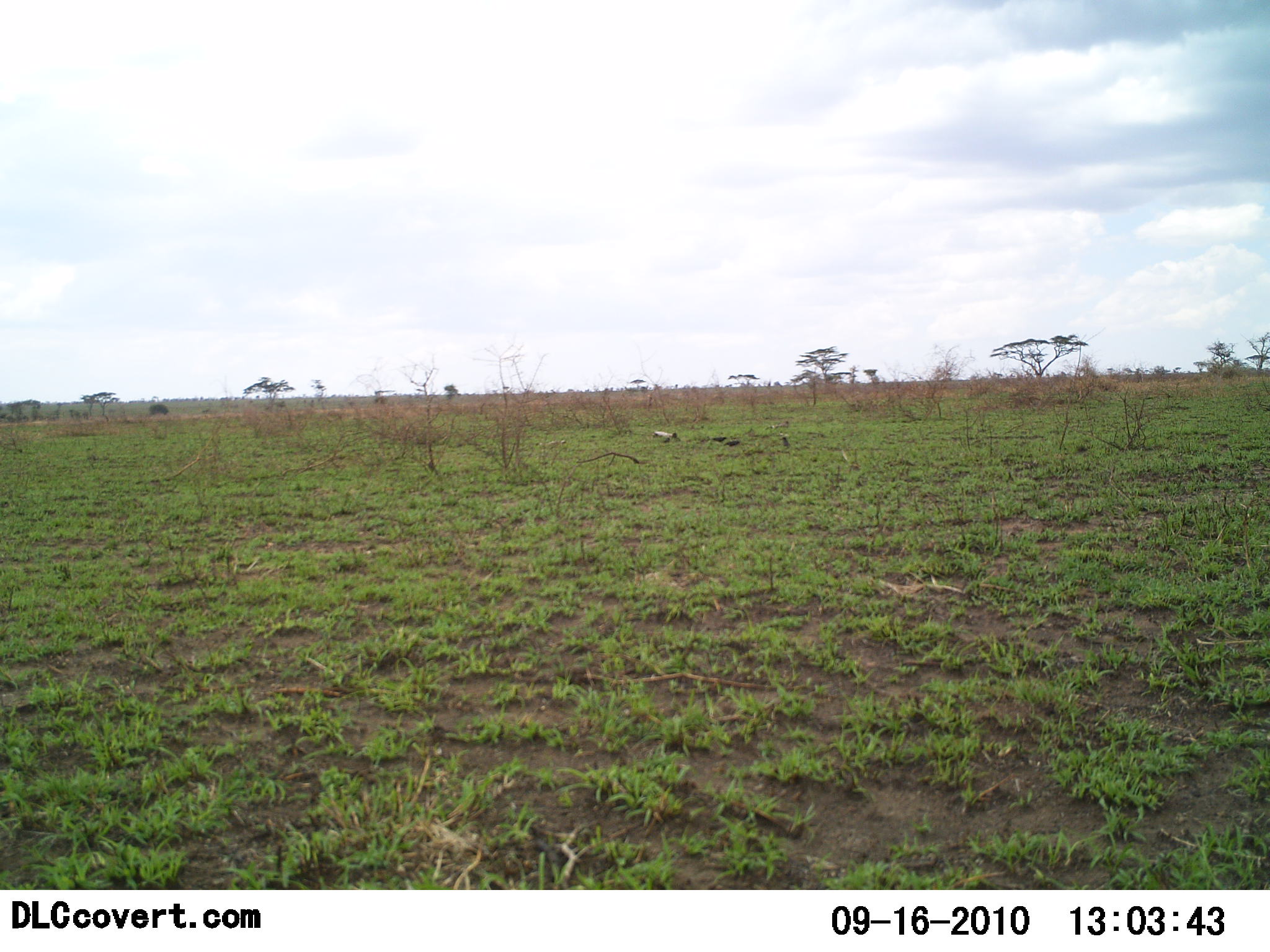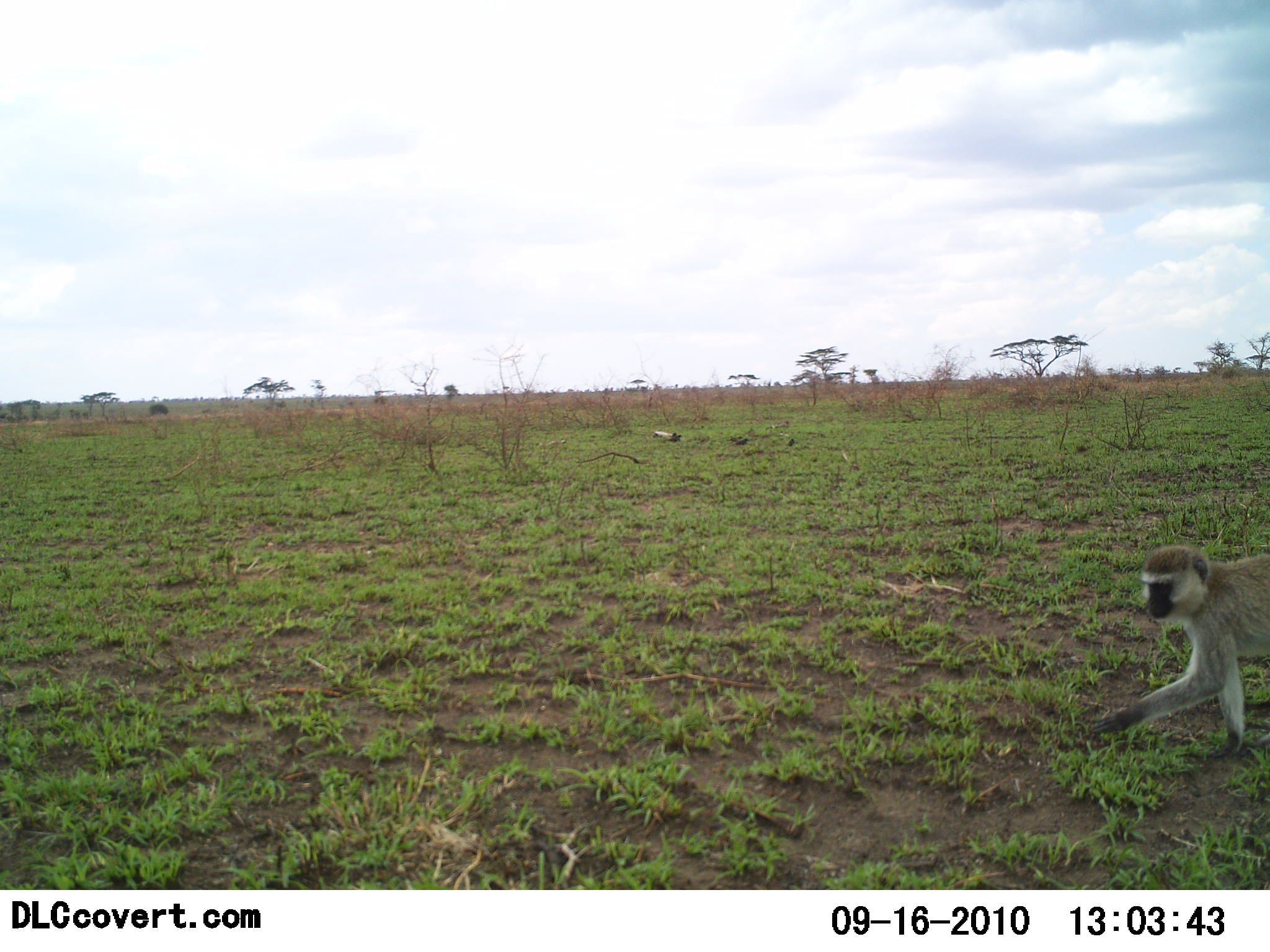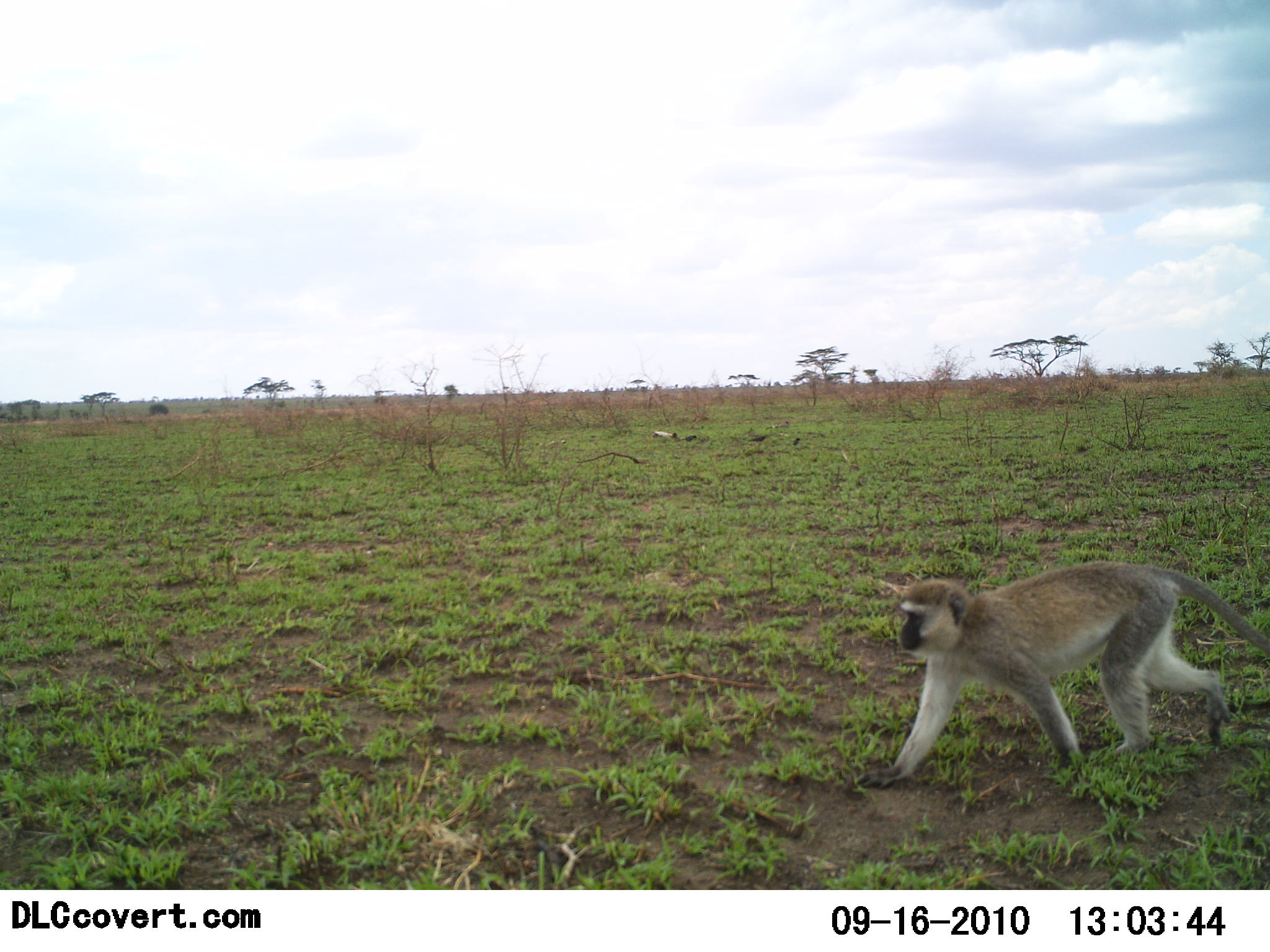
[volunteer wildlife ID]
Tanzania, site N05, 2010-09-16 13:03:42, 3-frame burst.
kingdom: Animalia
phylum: Chordata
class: Mammalia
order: Primates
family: Cercopithecidae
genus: Chlorocebus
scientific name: Chlorocebus pygerythrus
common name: vervet monkey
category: monkeyvervet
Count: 1.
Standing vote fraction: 5%.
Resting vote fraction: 0%.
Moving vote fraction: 100%.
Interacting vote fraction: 0%.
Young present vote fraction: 0%.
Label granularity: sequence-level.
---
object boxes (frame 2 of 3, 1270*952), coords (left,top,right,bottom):
animal: (1090,545,1270,759)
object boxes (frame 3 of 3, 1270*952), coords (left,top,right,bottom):
animal: (855,560,1270,790)